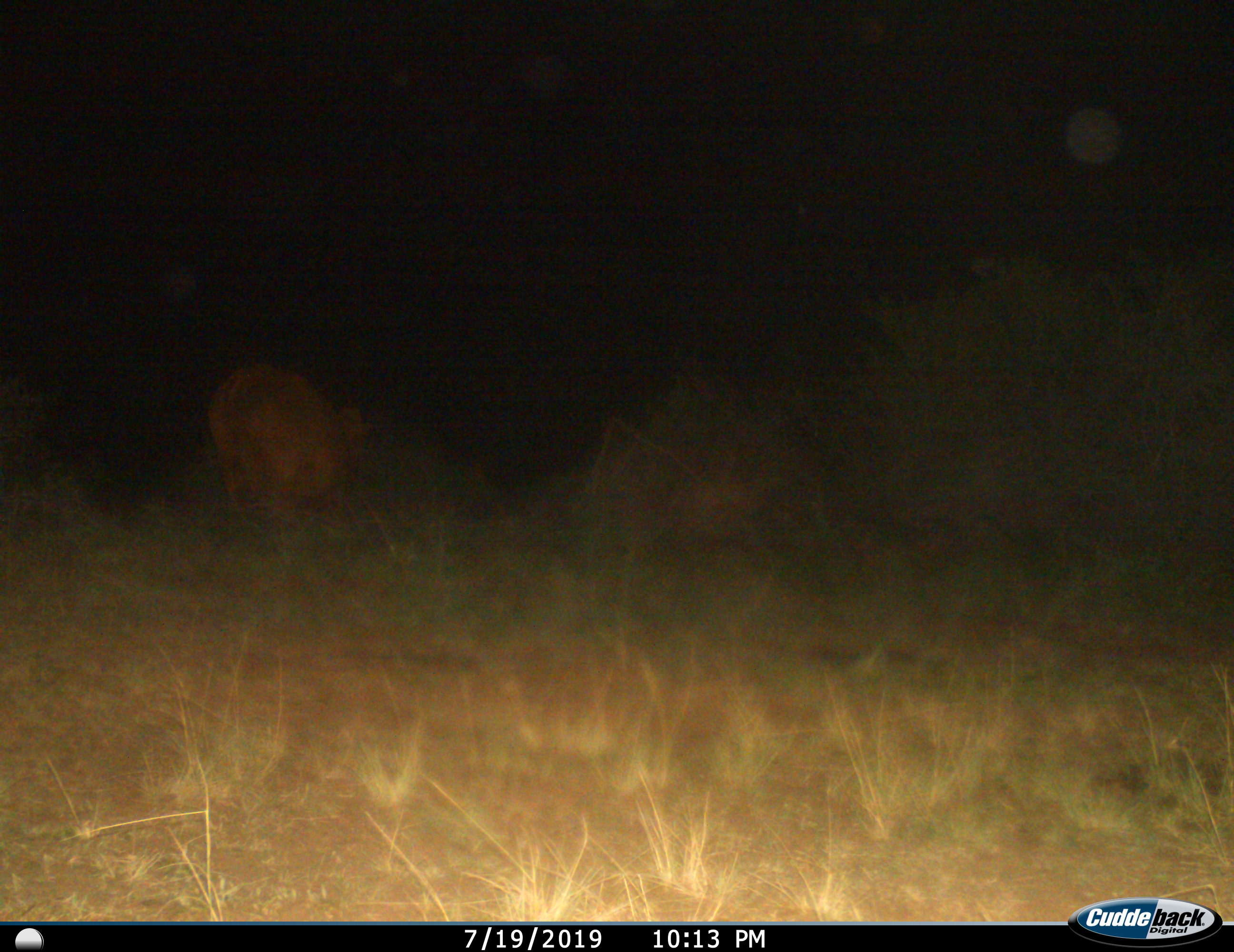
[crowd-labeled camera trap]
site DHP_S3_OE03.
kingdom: Animalia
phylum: Chordata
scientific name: Vertebrata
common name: domestic animal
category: domesticanimal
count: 1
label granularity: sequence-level